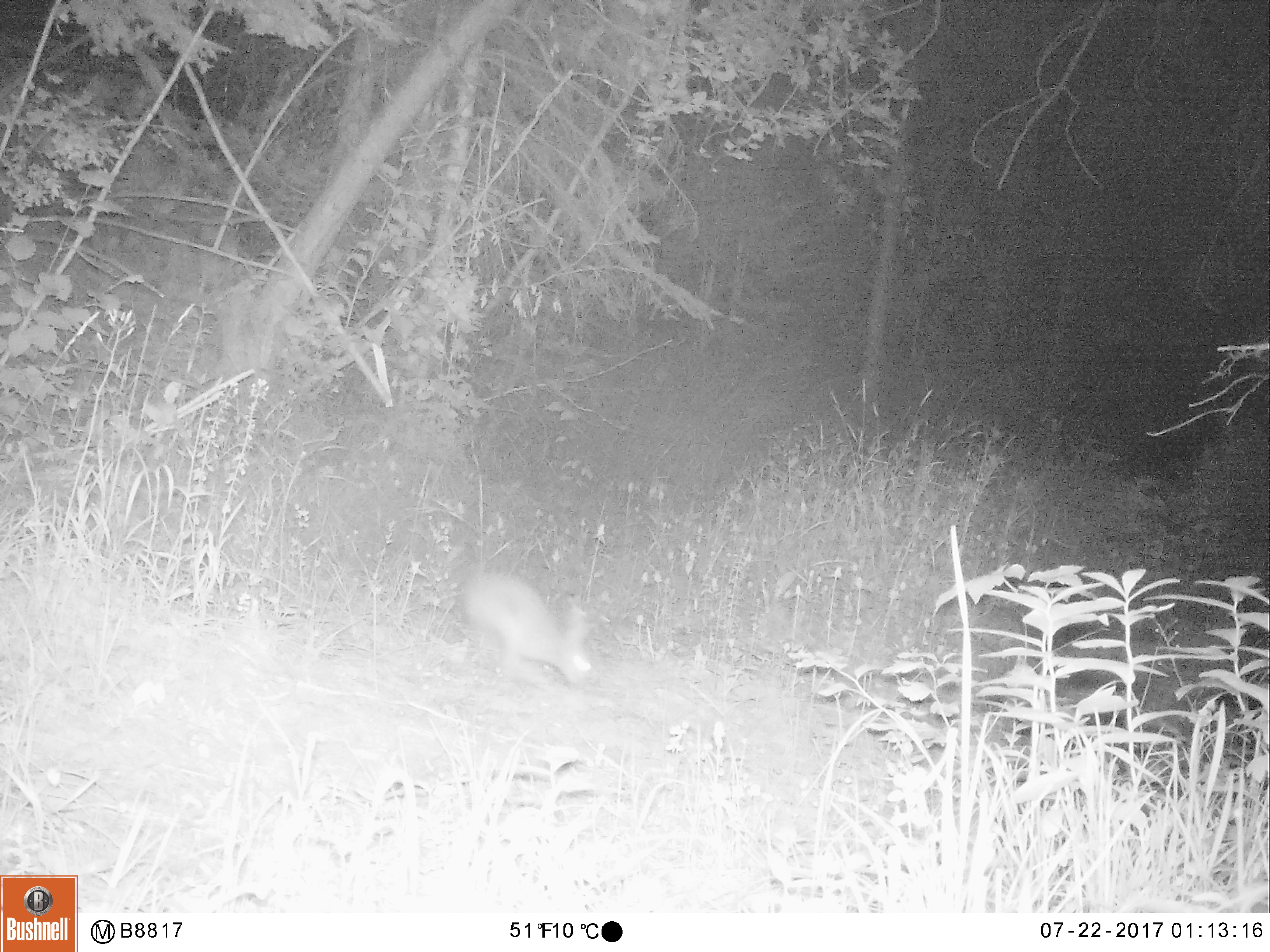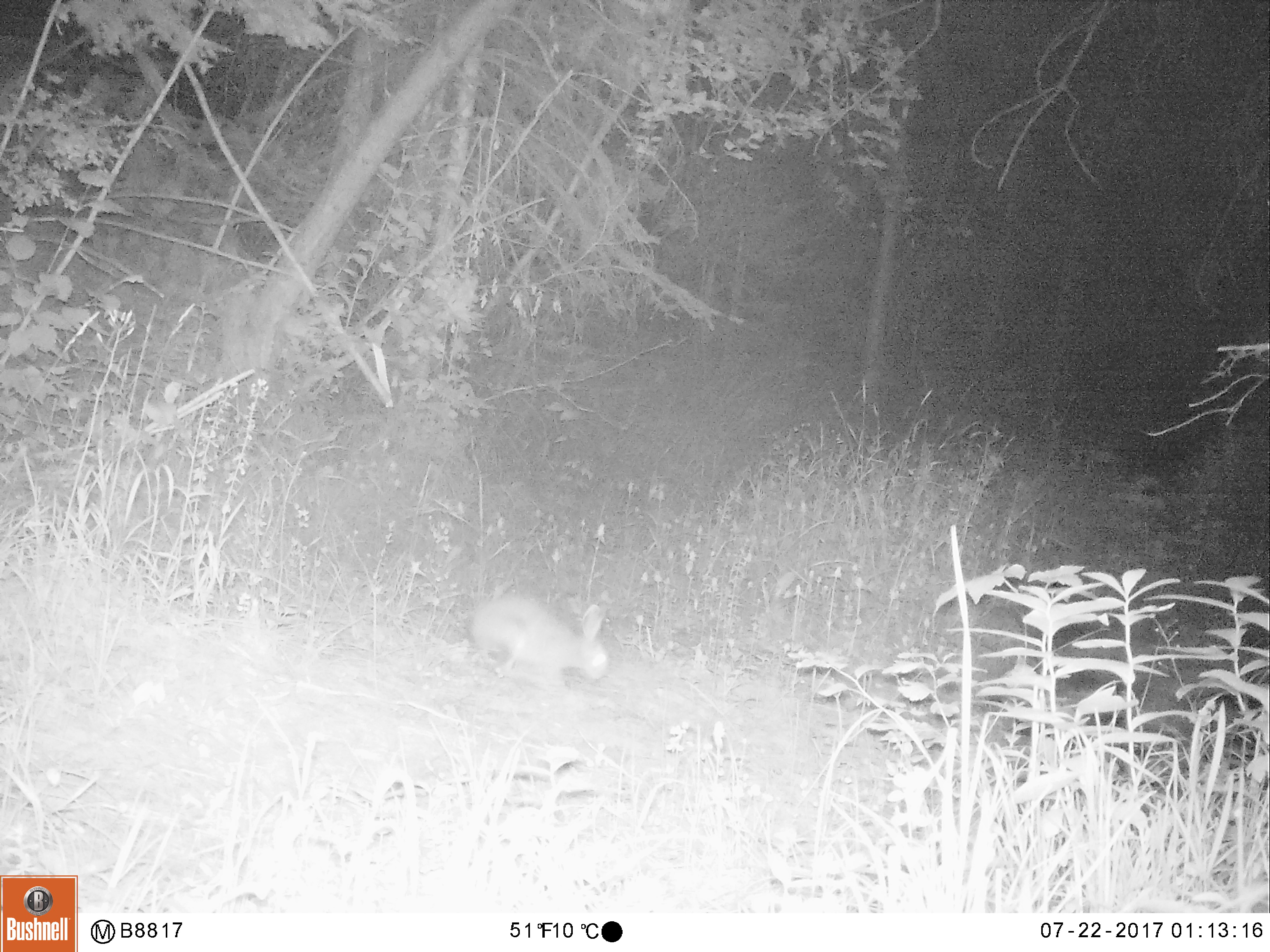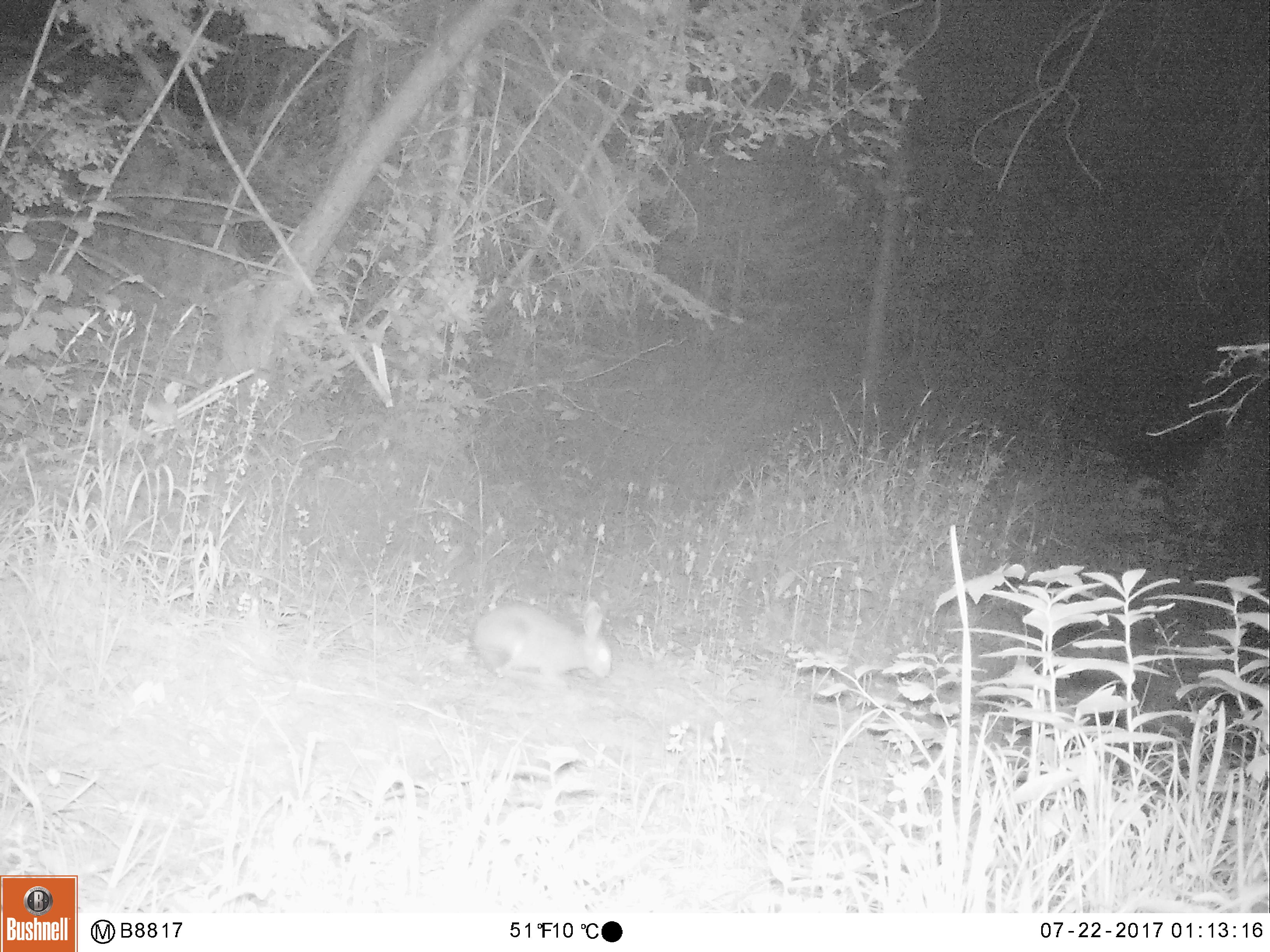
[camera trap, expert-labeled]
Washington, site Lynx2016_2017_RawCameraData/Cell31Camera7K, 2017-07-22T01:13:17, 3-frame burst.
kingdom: Animalia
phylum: Chordata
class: Mammalia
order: Lagomorpha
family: Leporidae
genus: Lepus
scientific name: Lepus americanus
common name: snowshoe hare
Lepus americanus (snowshoe hare). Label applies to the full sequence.